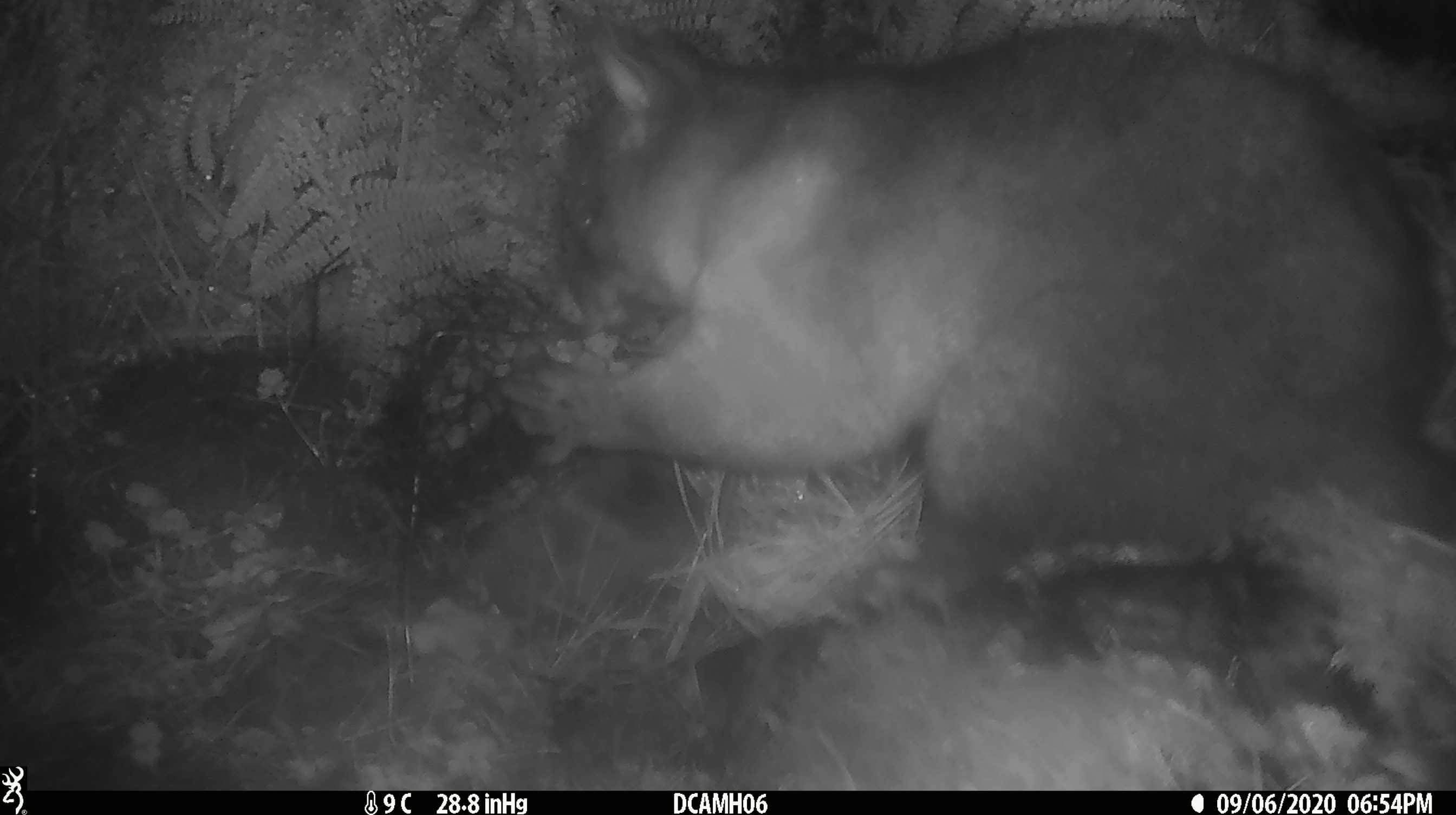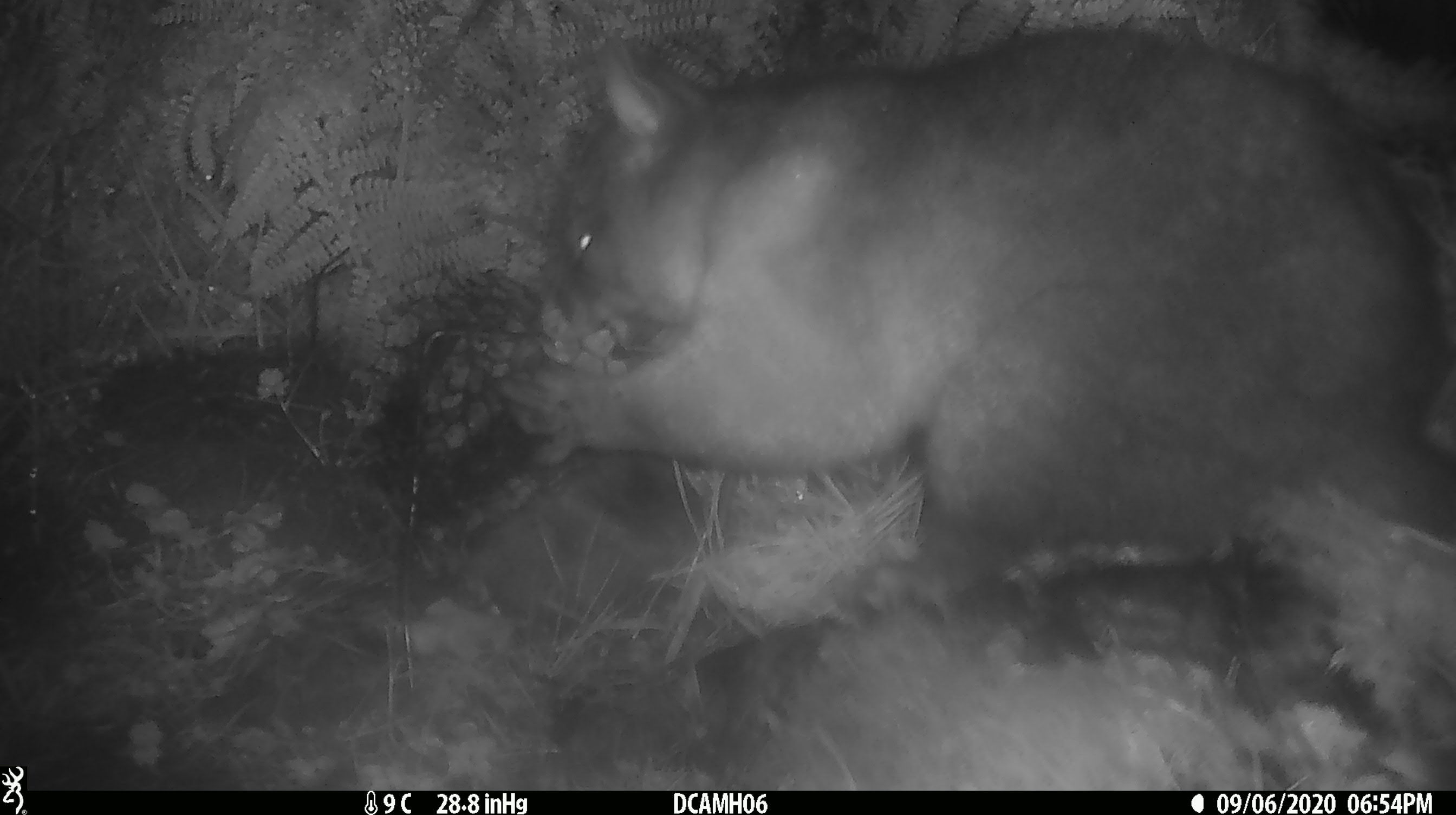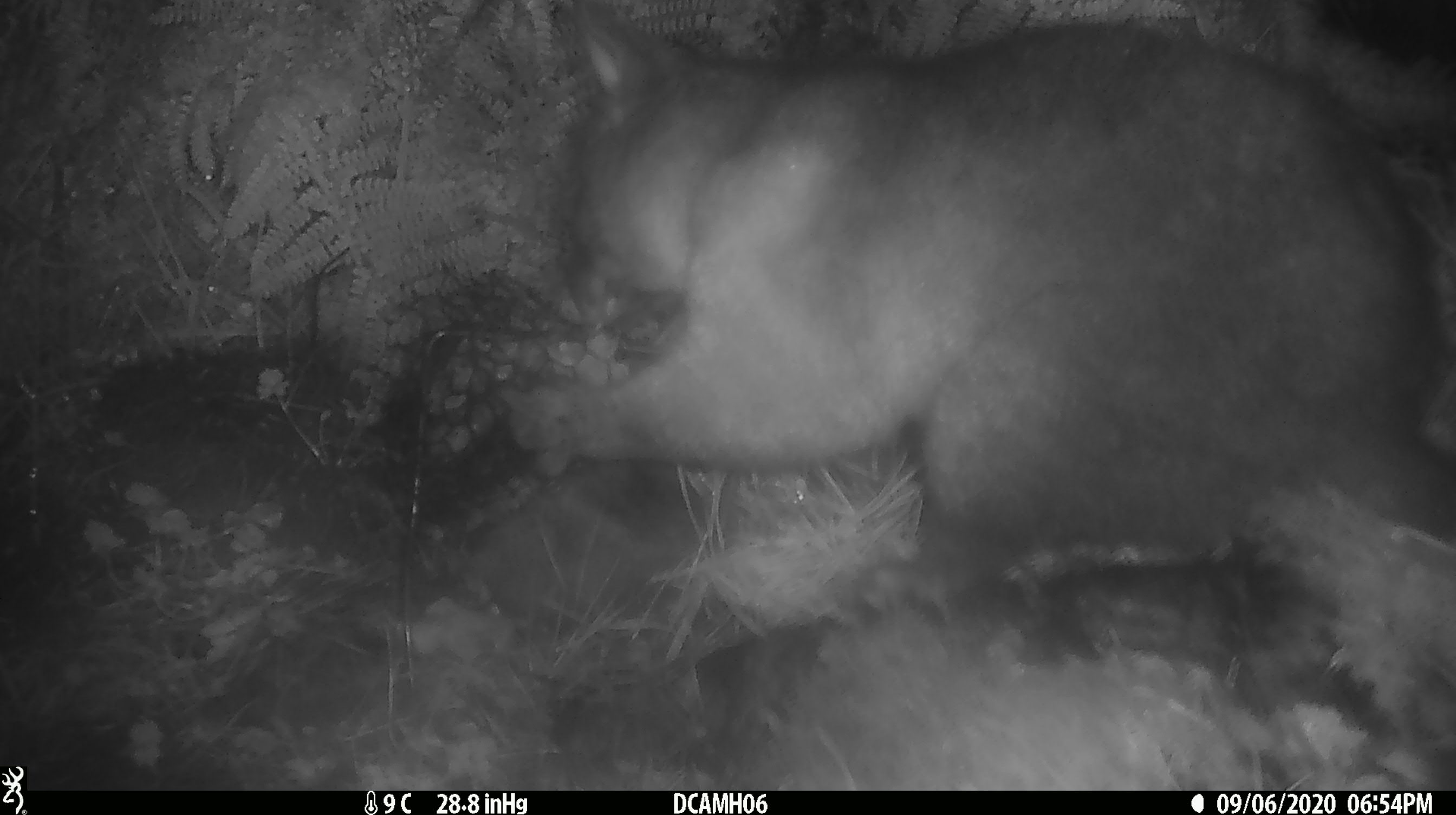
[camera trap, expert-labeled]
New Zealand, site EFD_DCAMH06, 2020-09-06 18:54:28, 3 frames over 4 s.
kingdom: Animalia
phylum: Chordata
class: Mammalia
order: Diprotodontia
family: Phalangeridae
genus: Trichosurus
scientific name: Trichosurus vulpecula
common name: common brushtail possum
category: possum